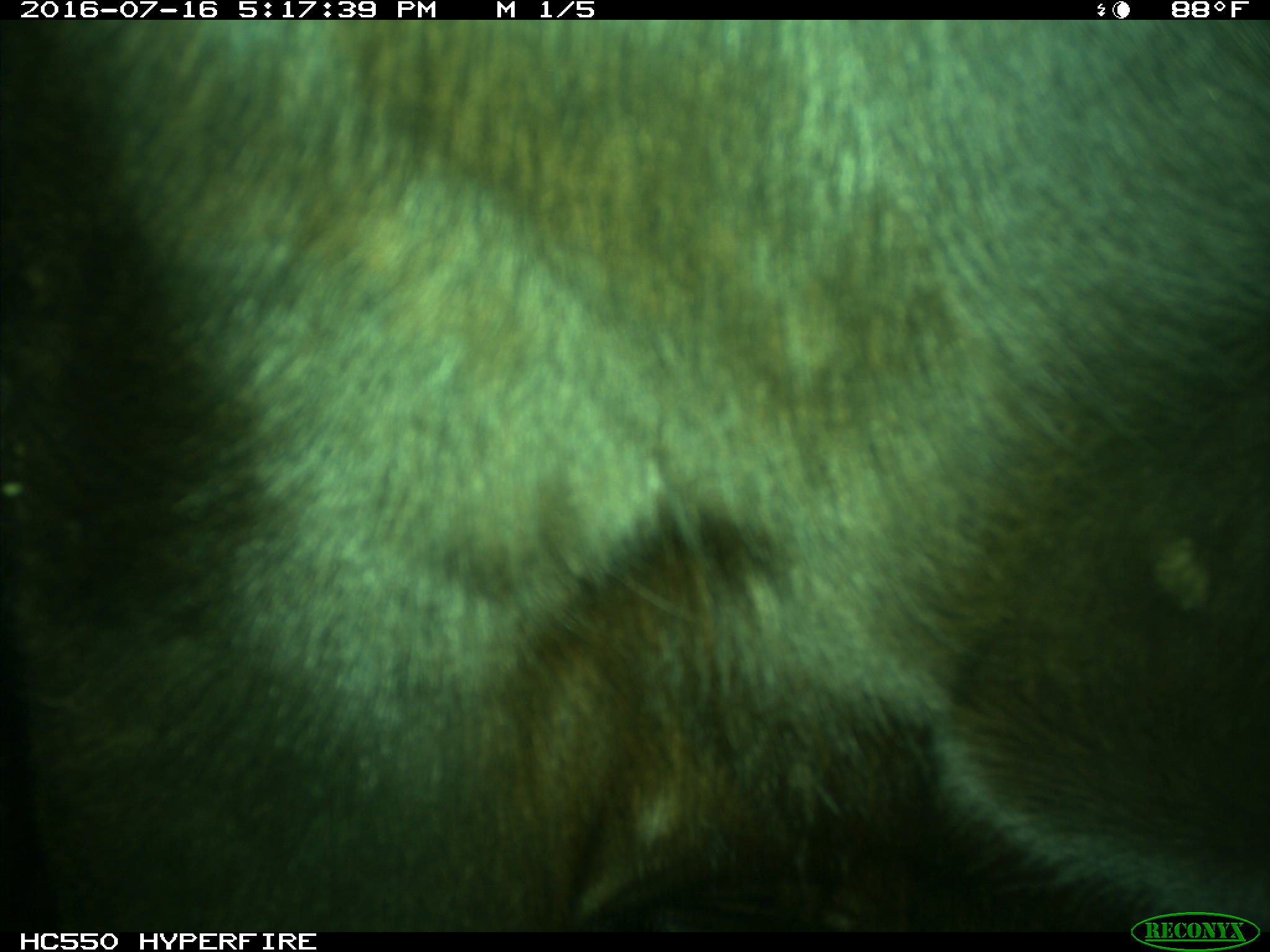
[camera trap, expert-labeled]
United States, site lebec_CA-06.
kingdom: Animalia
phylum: Chordata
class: Mammalia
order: Artiodactyla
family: Bovidae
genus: Bos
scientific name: Bos taurus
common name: domestic cow